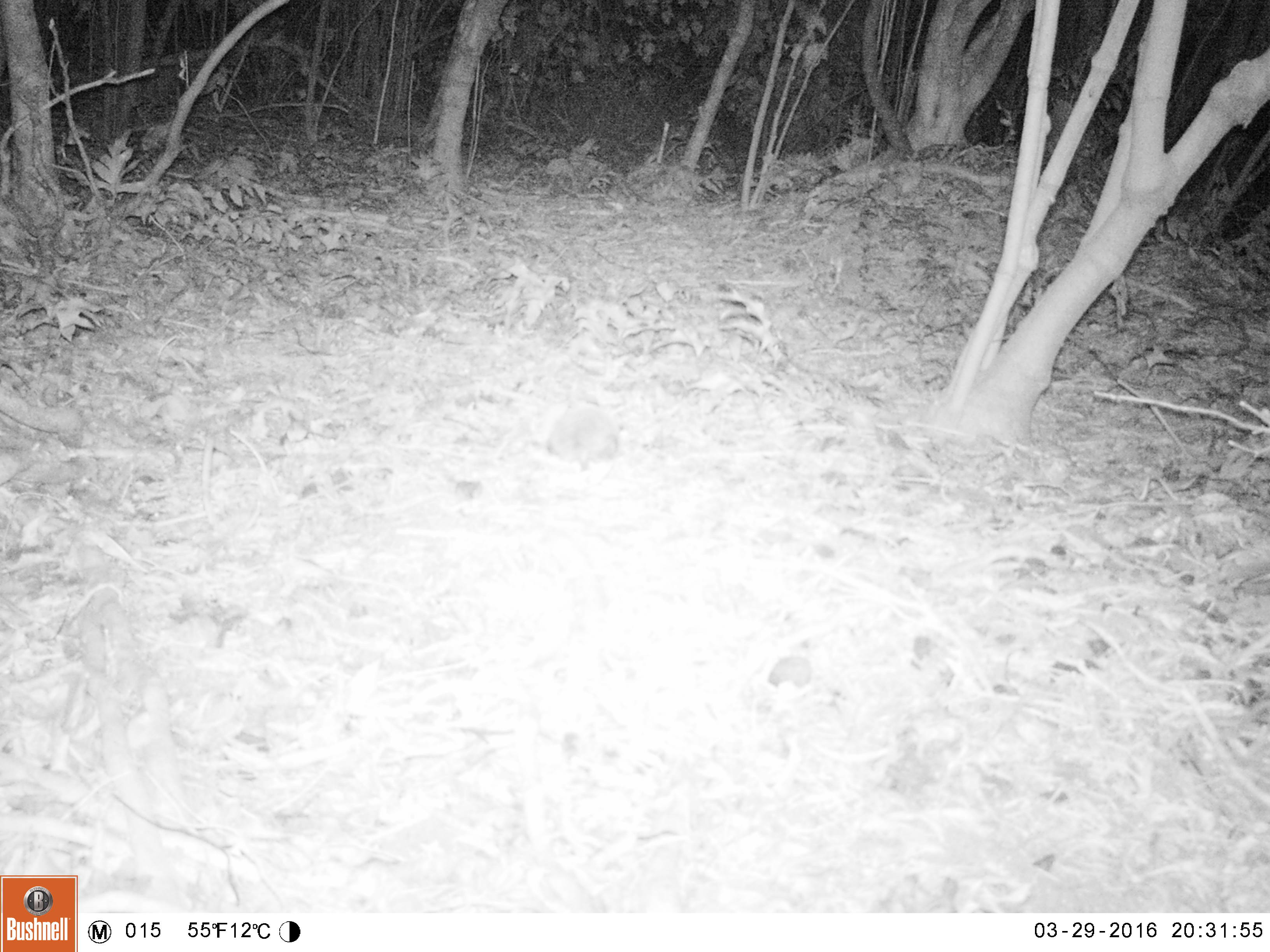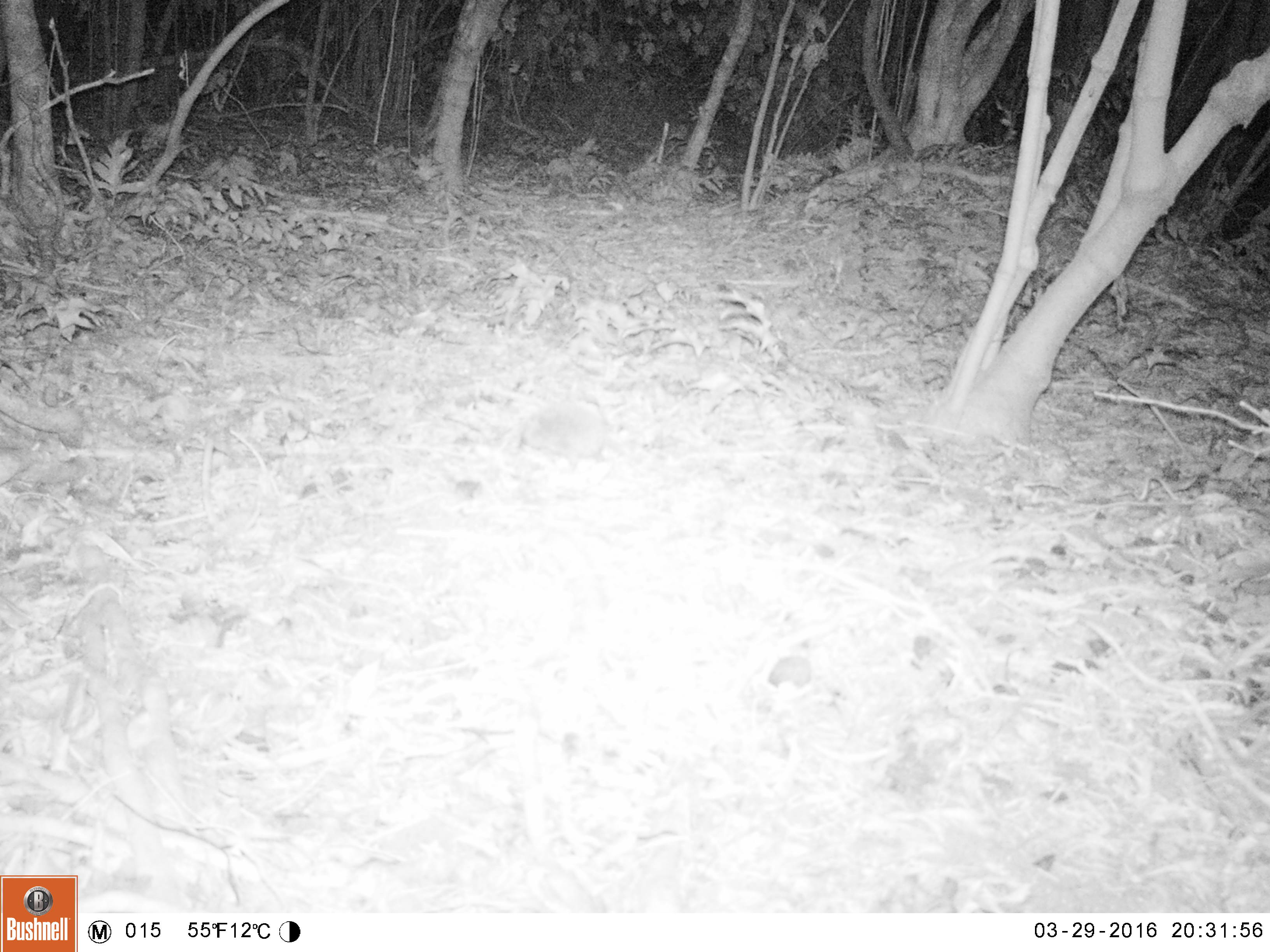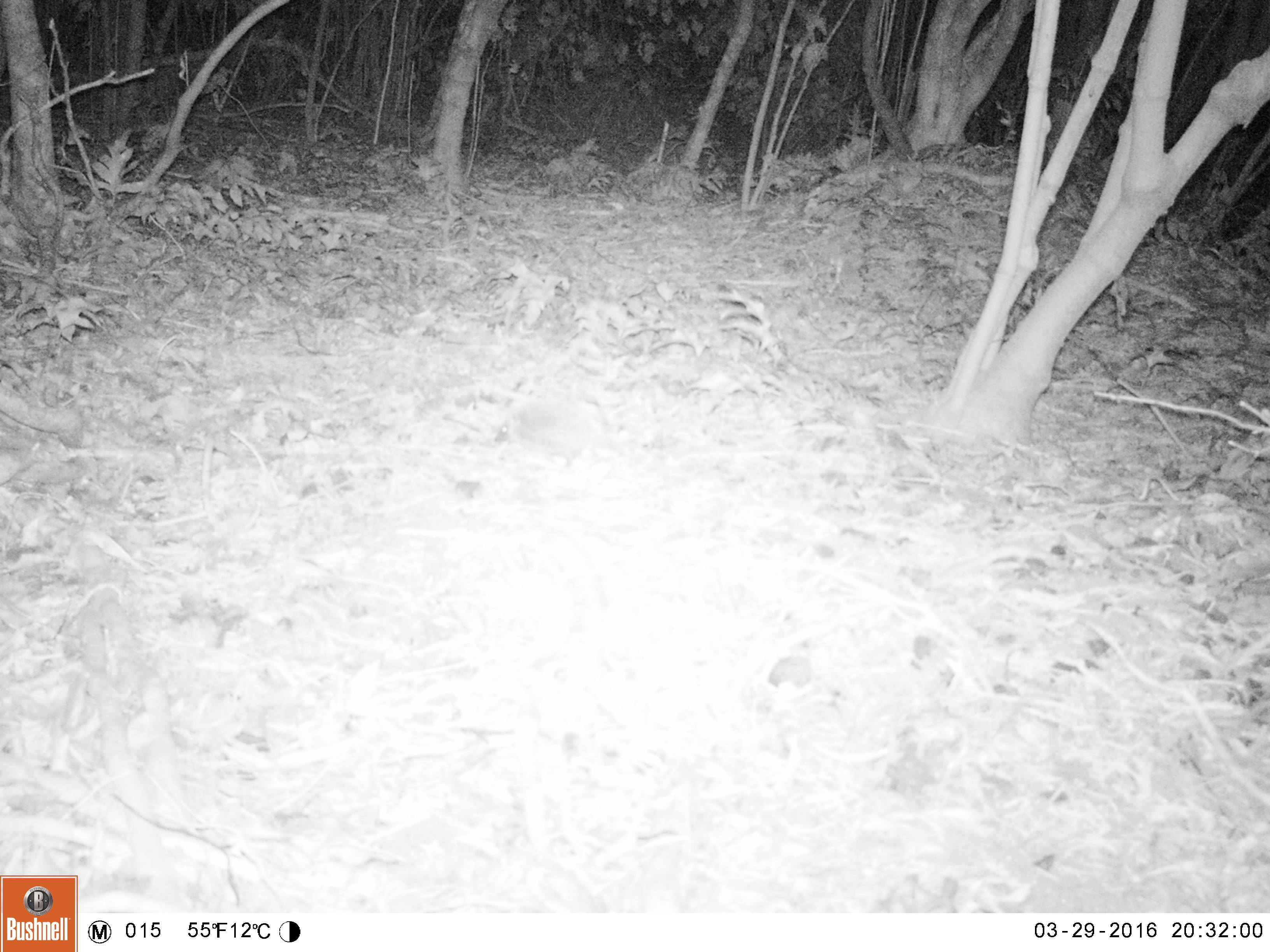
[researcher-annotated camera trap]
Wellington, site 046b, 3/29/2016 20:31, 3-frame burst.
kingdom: Animalia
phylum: Chordata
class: Mammalia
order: Eulipotyphla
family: Erinaceidae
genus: Erinaceus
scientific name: Erinaceus europaeus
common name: hedgehog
Hedgehog (Erinaceus europaeus).